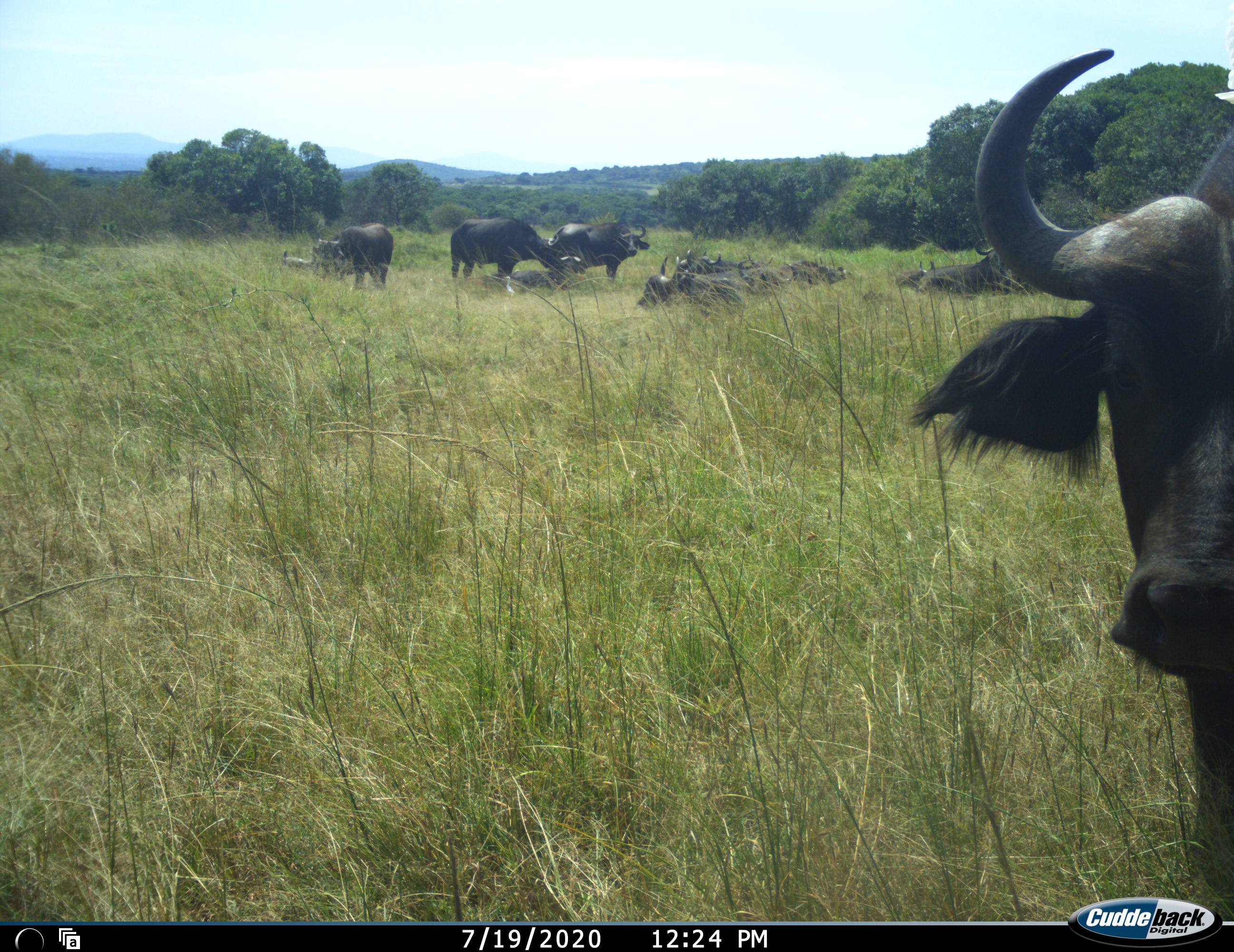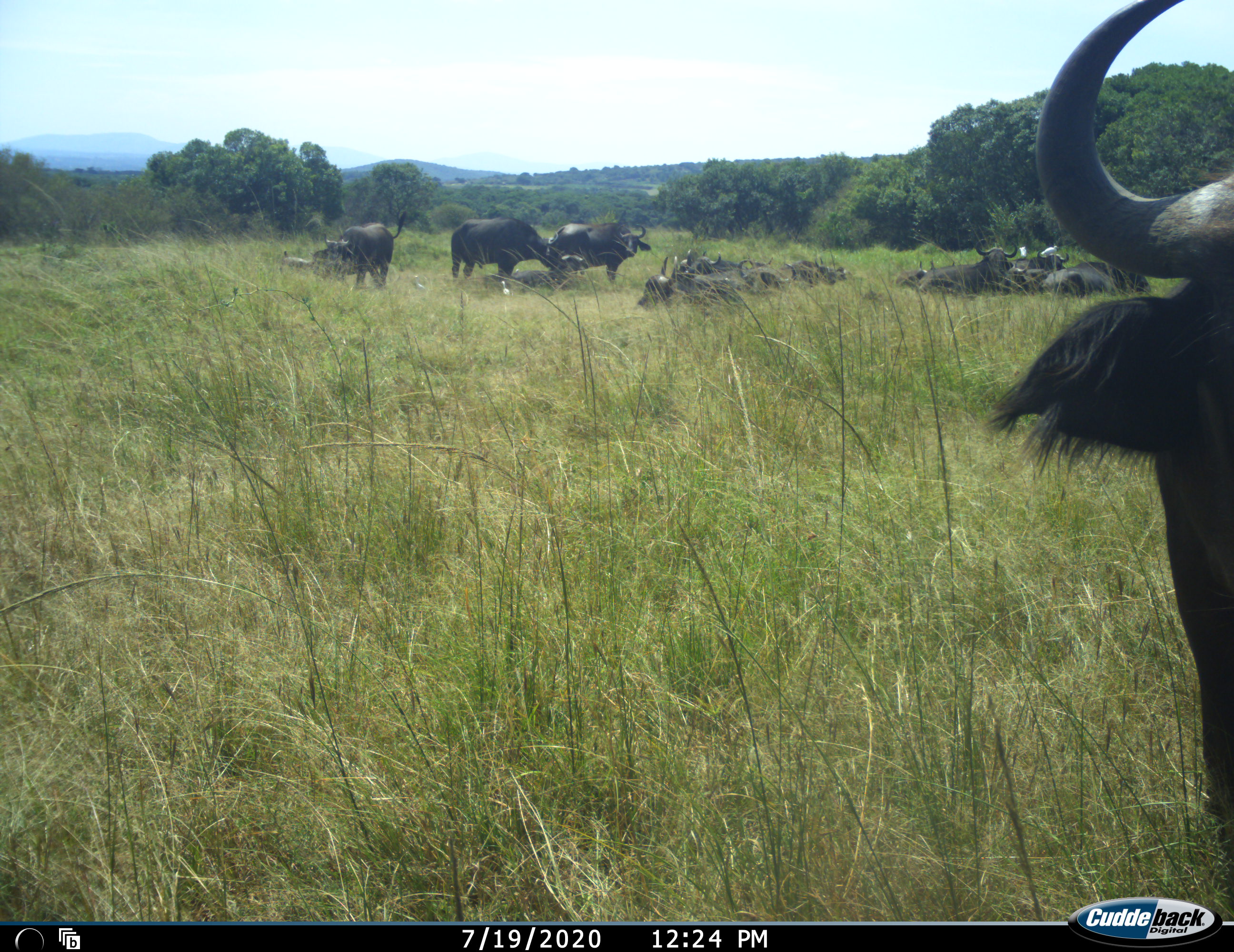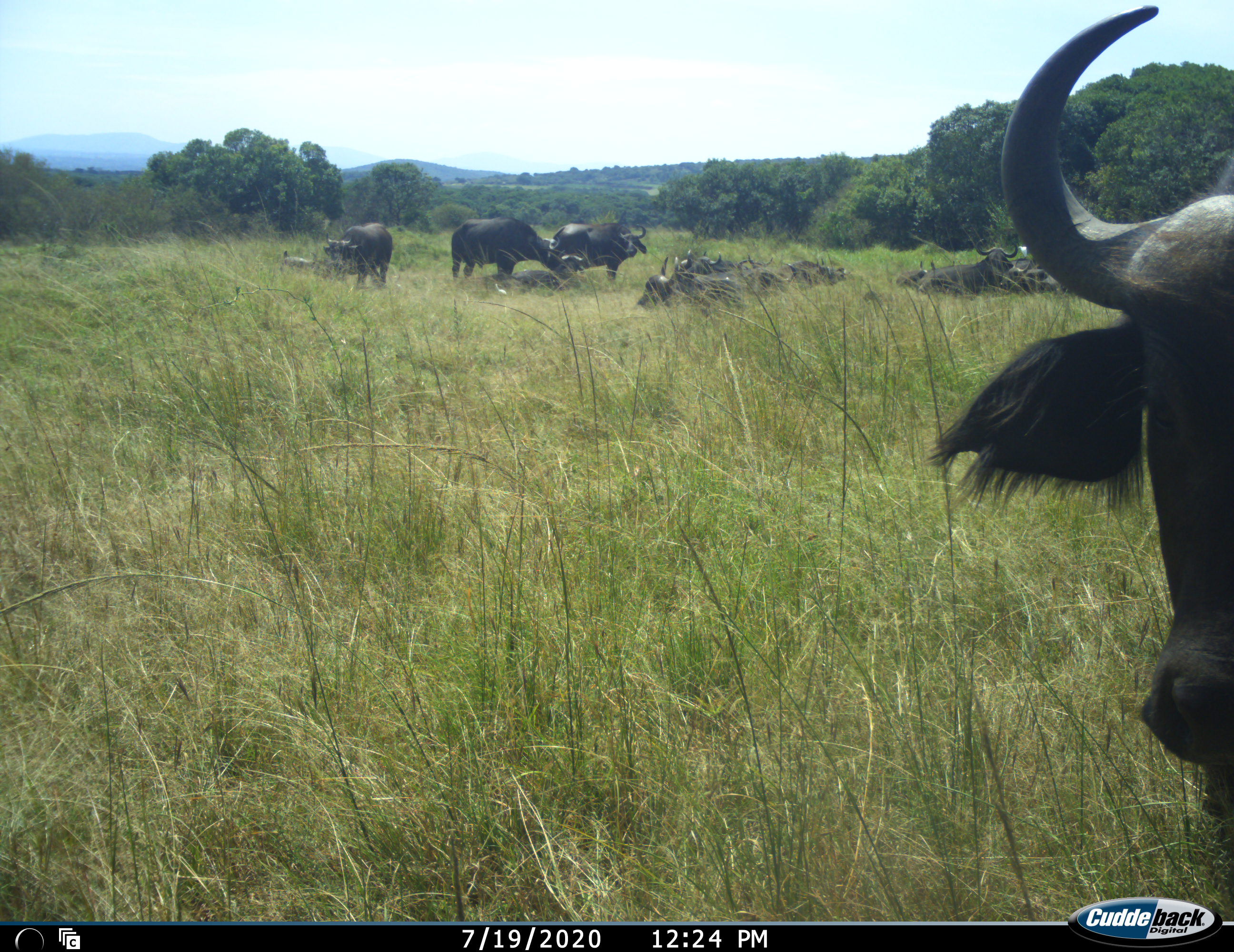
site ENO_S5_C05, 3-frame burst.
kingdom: Animalia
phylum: Chordata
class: Mammalia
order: Artiodactyla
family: Bovidae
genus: Syncerus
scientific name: Syncerus caffer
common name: african buffalo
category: buffalo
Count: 11-50.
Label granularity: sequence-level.